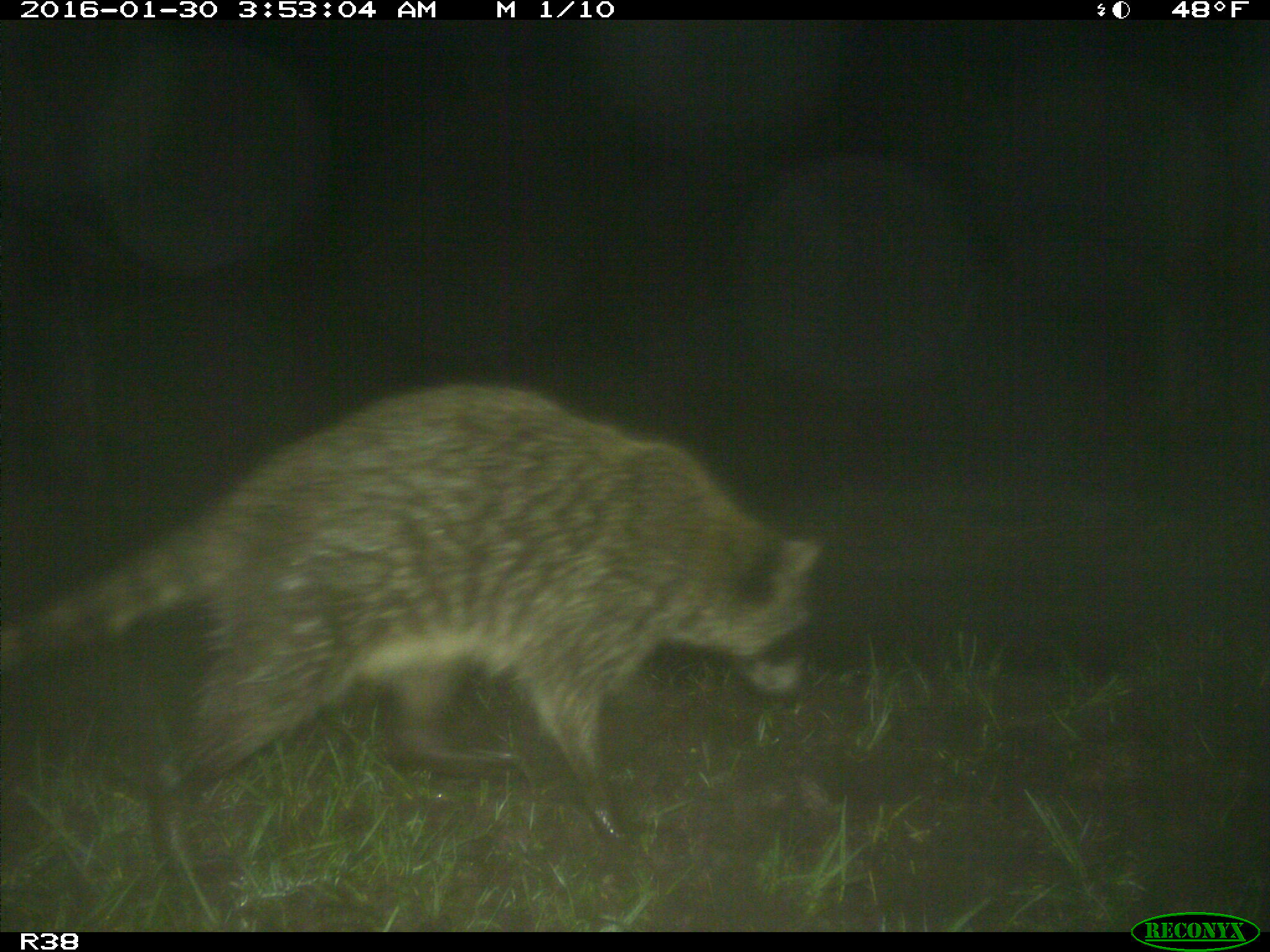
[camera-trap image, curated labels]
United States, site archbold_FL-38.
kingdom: Animalia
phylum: Chordata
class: Mammalia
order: Carnivora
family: Procyonidae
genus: Procyon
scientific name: Procyon lotor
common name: common raccoon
Procyon lotor (common raccoon).